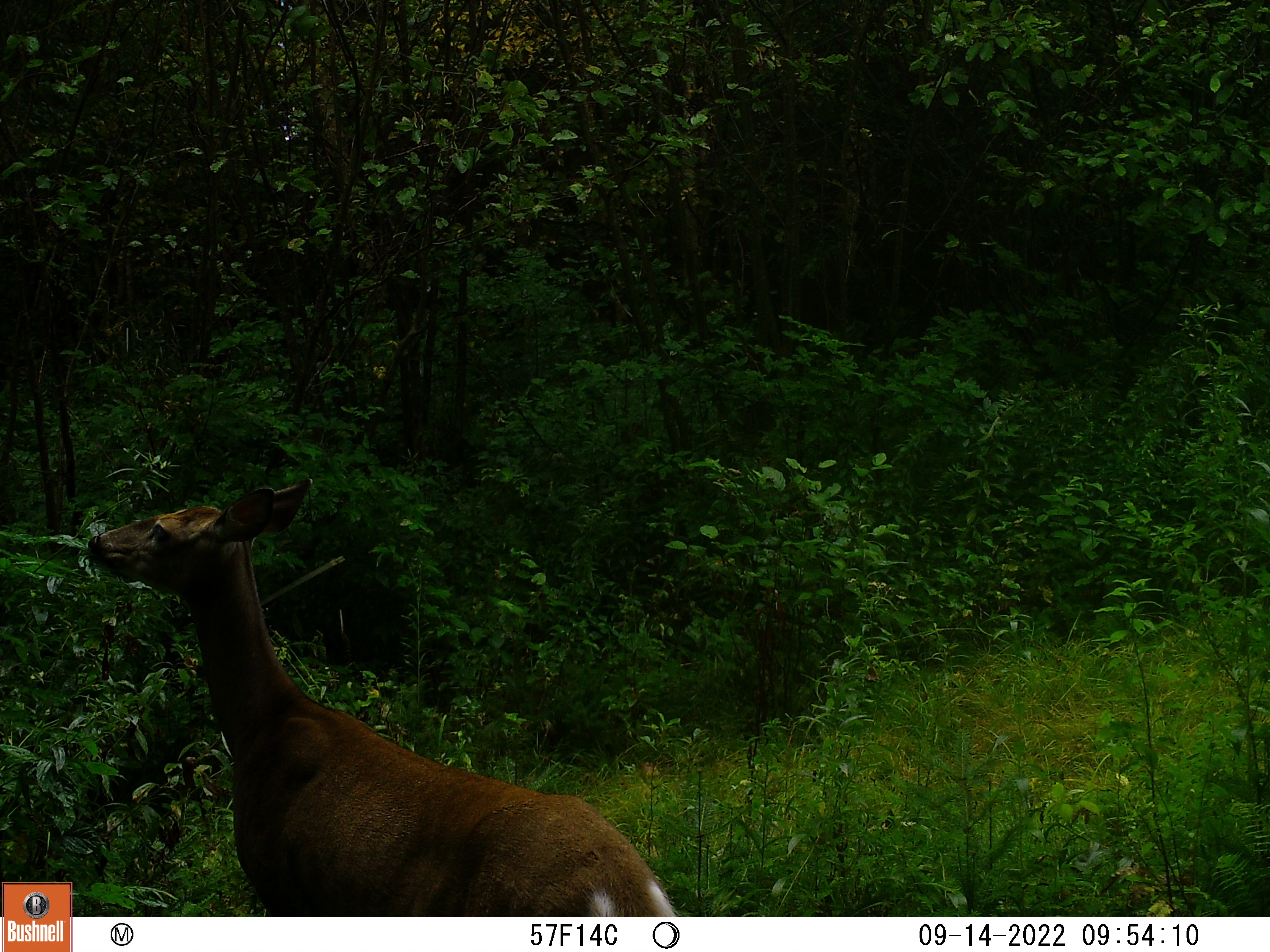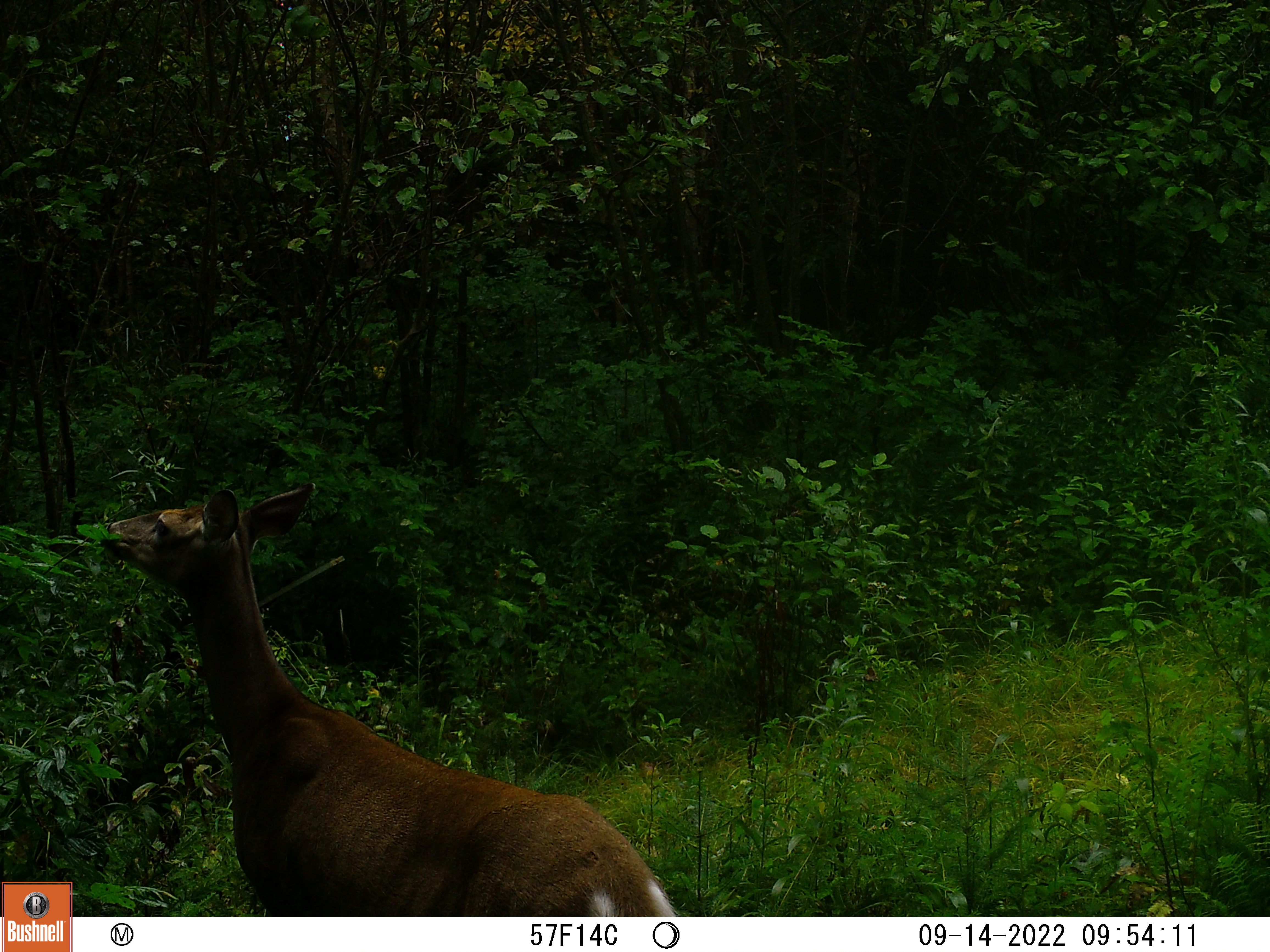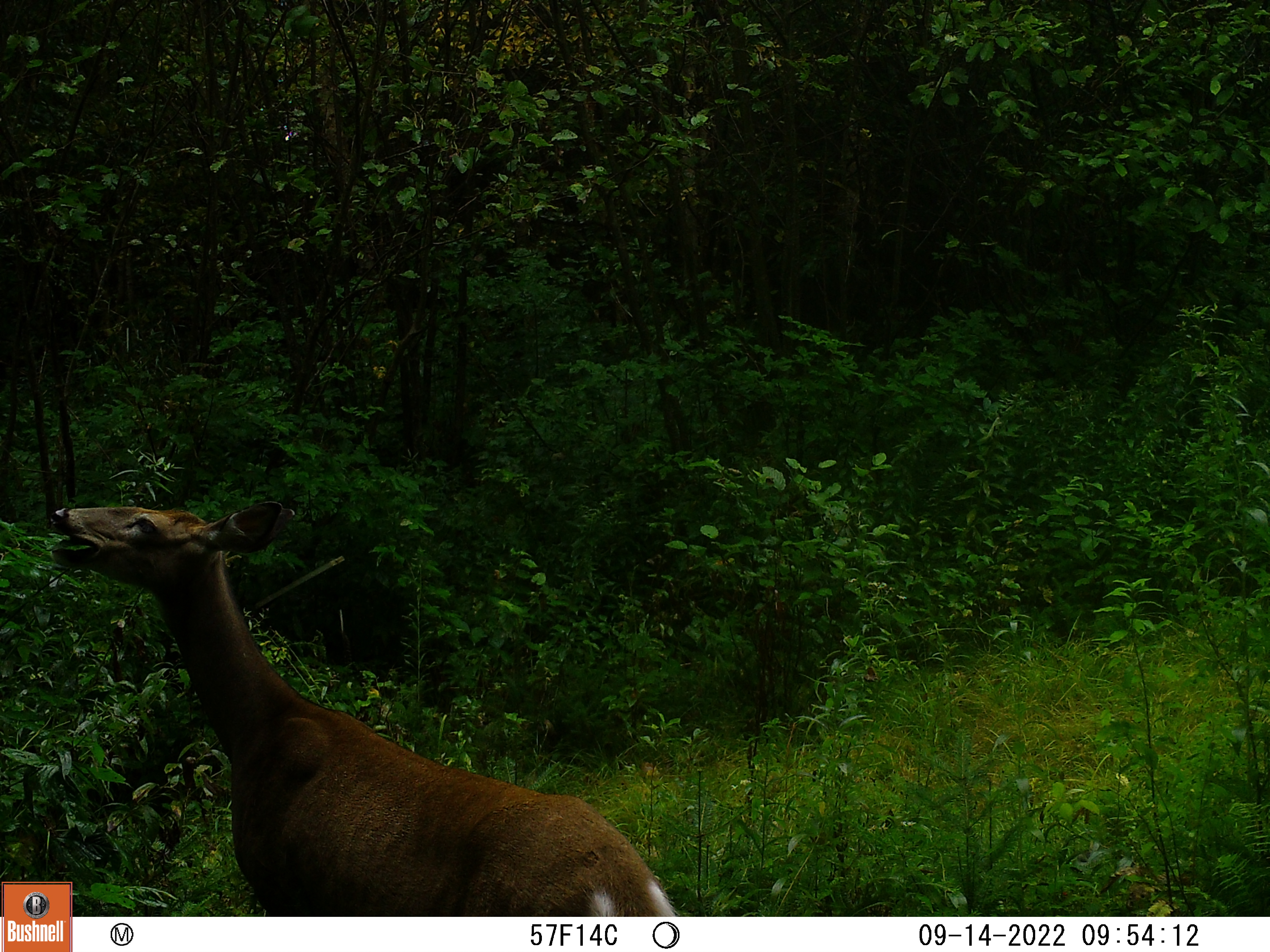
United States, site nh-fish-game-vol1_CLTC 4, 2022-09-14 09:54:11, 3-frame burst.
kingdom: Animalia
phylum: Chordata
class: Mammalia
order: Artiodactyla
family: Cervidae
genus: Odocoileus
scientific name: Odocoileus virginianus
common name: white-tailed deer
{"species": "white-tailed deer (Odocoileus virginianus)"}